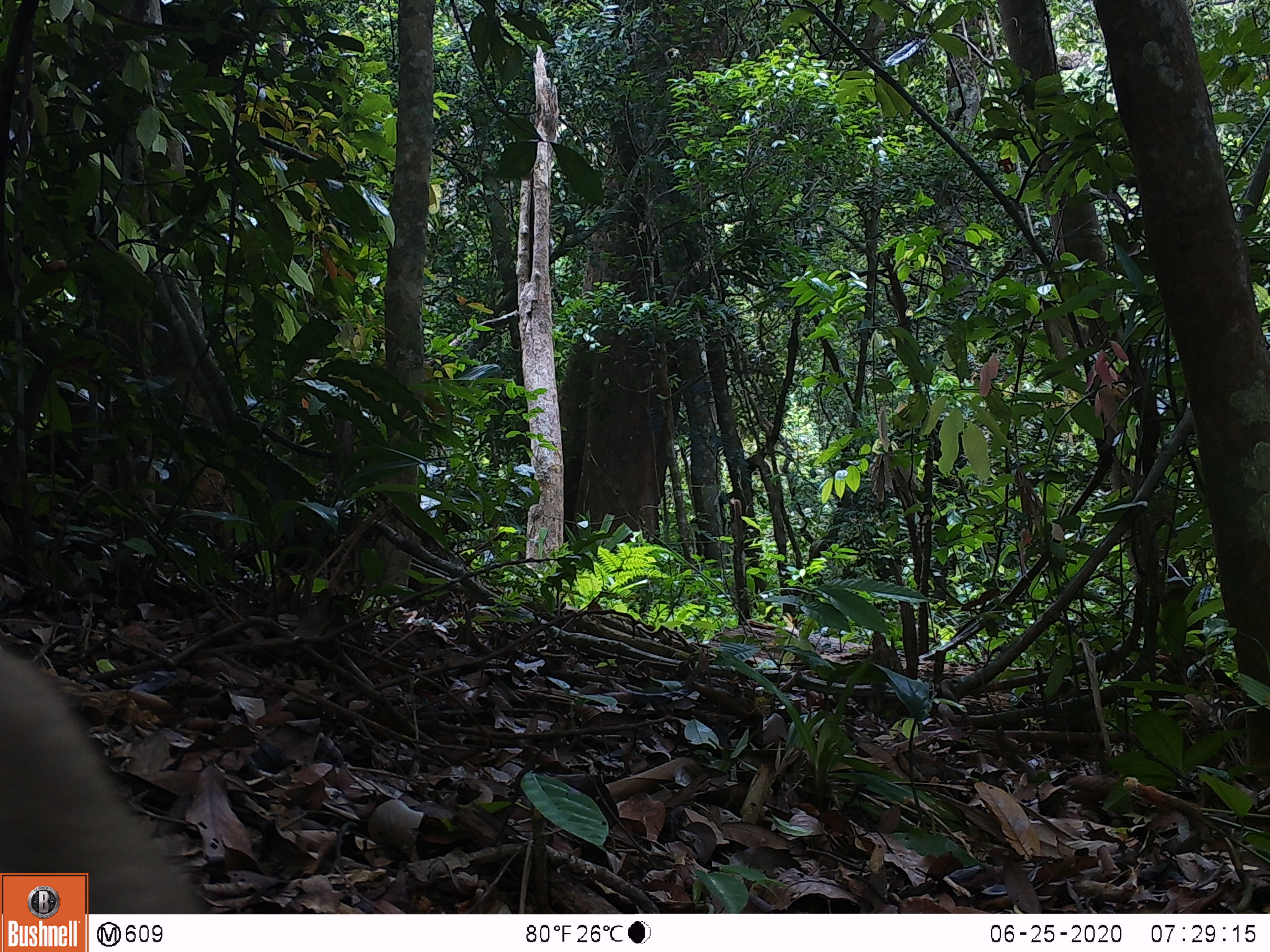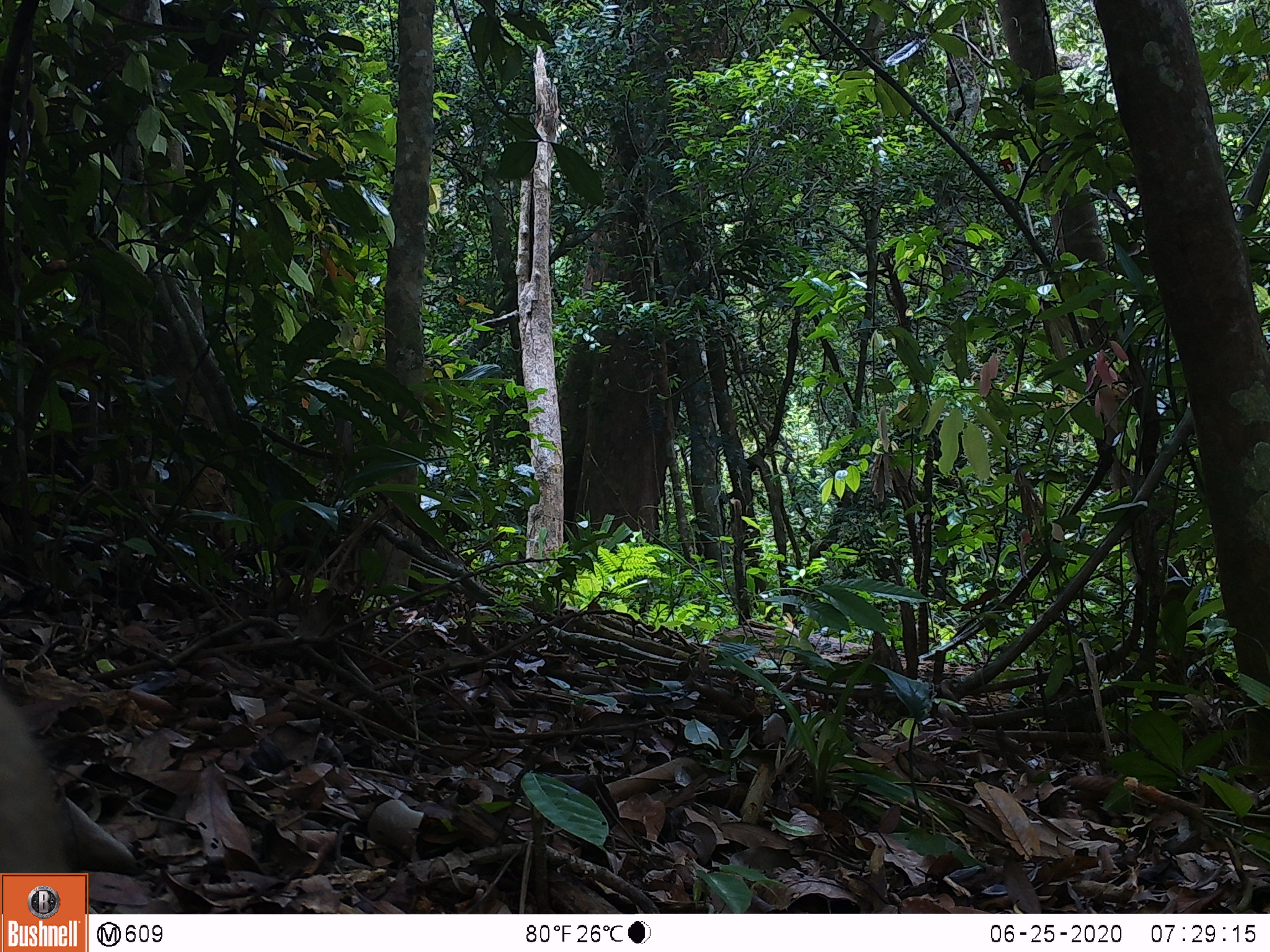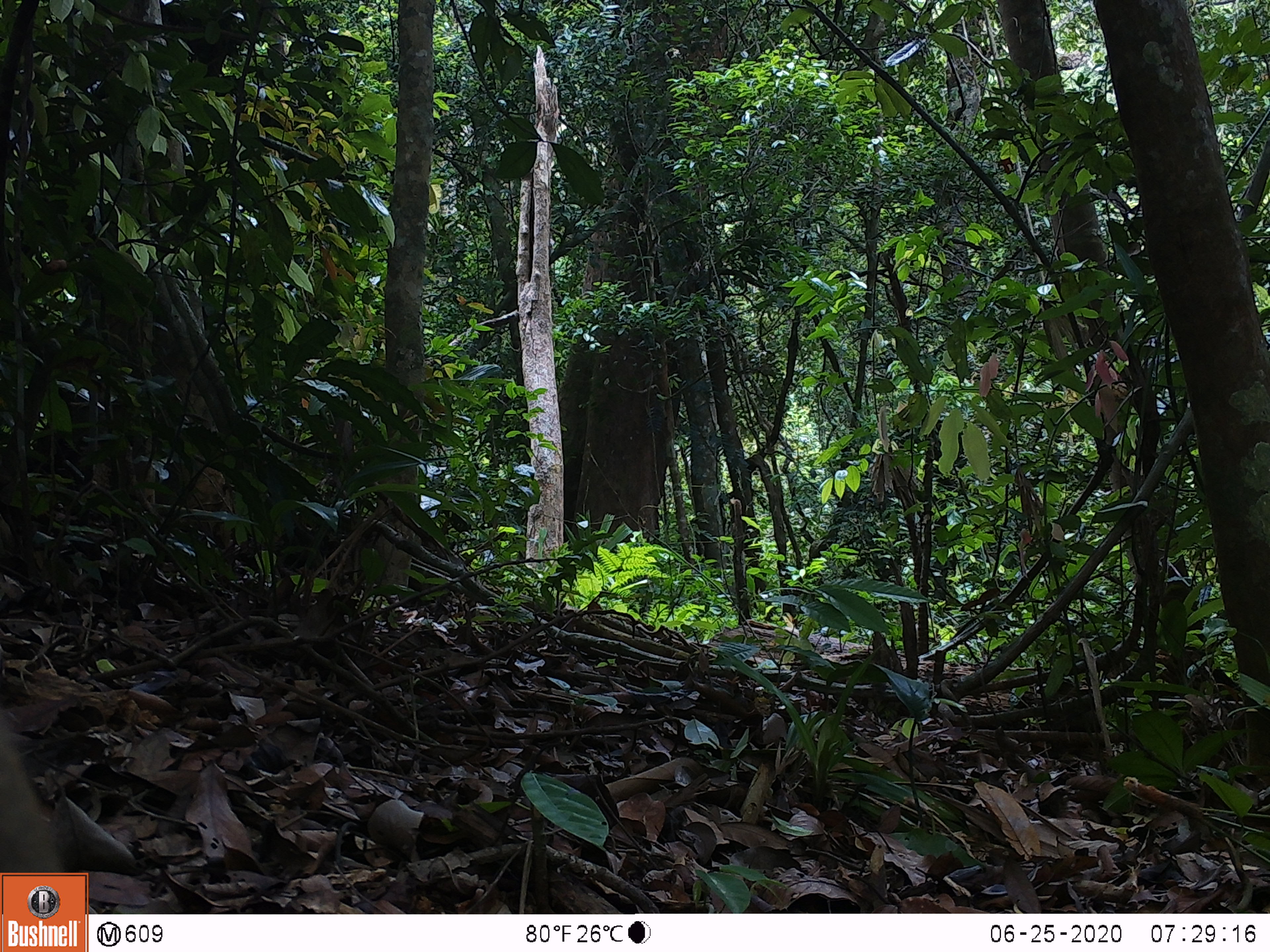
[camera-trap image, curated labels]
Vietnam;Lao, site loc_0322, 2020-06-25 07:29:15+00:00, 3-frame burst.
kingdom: Animalia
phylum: Chordata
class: Mammalia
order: Primates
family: Cercopithecidae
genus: Macaca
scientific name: Macaca nemestrina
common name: pig-tailed macaque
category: pig tailed macaque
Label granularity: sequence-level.